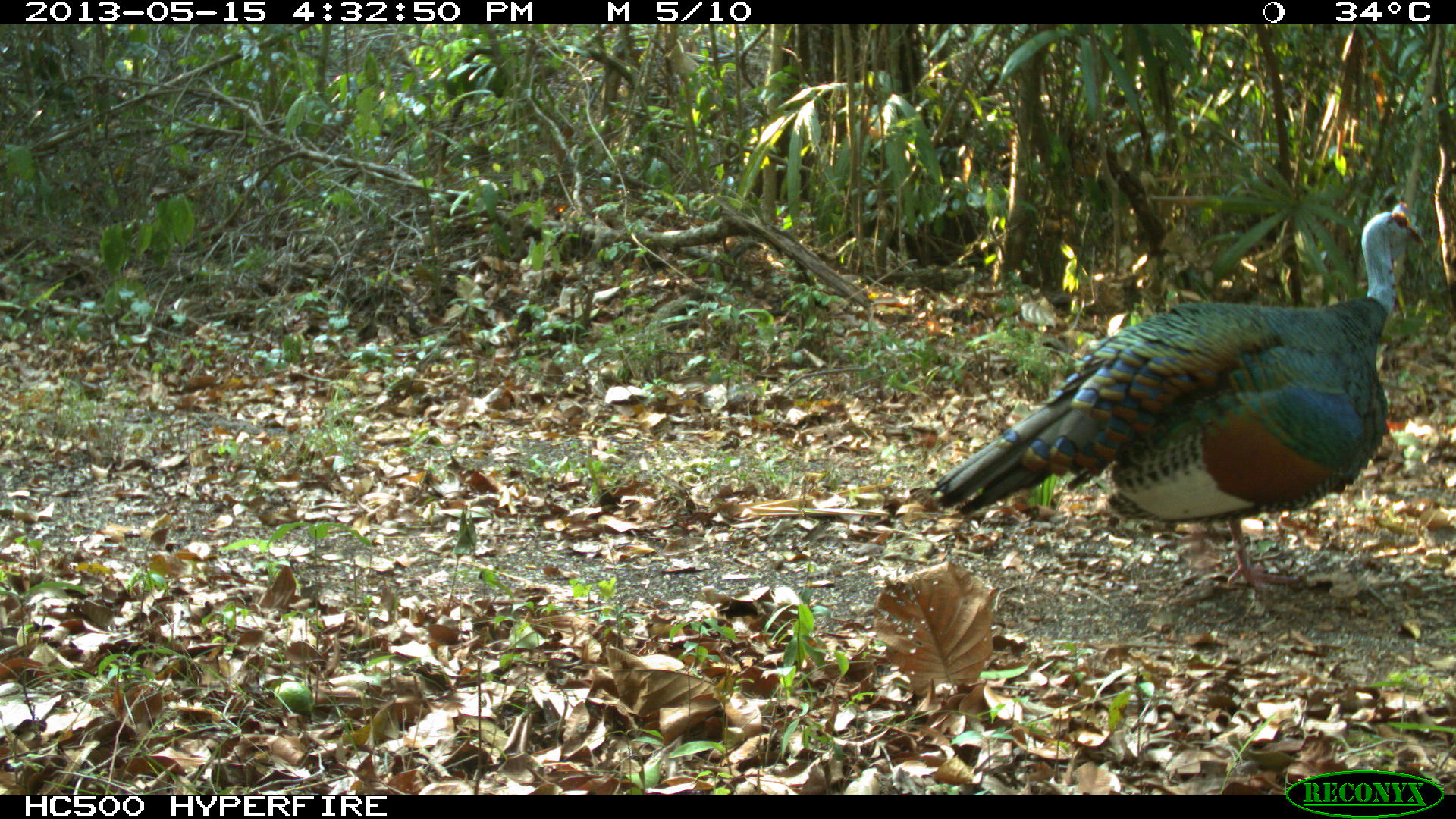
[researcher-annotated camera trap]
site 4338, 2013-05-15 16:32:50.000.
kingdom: Animalia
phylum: Chordata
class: Aves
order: Galliformes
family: Phasianidae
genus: Meleagris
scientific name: Meleagris ocellata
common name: ocellated turkey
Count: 1.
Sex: male.